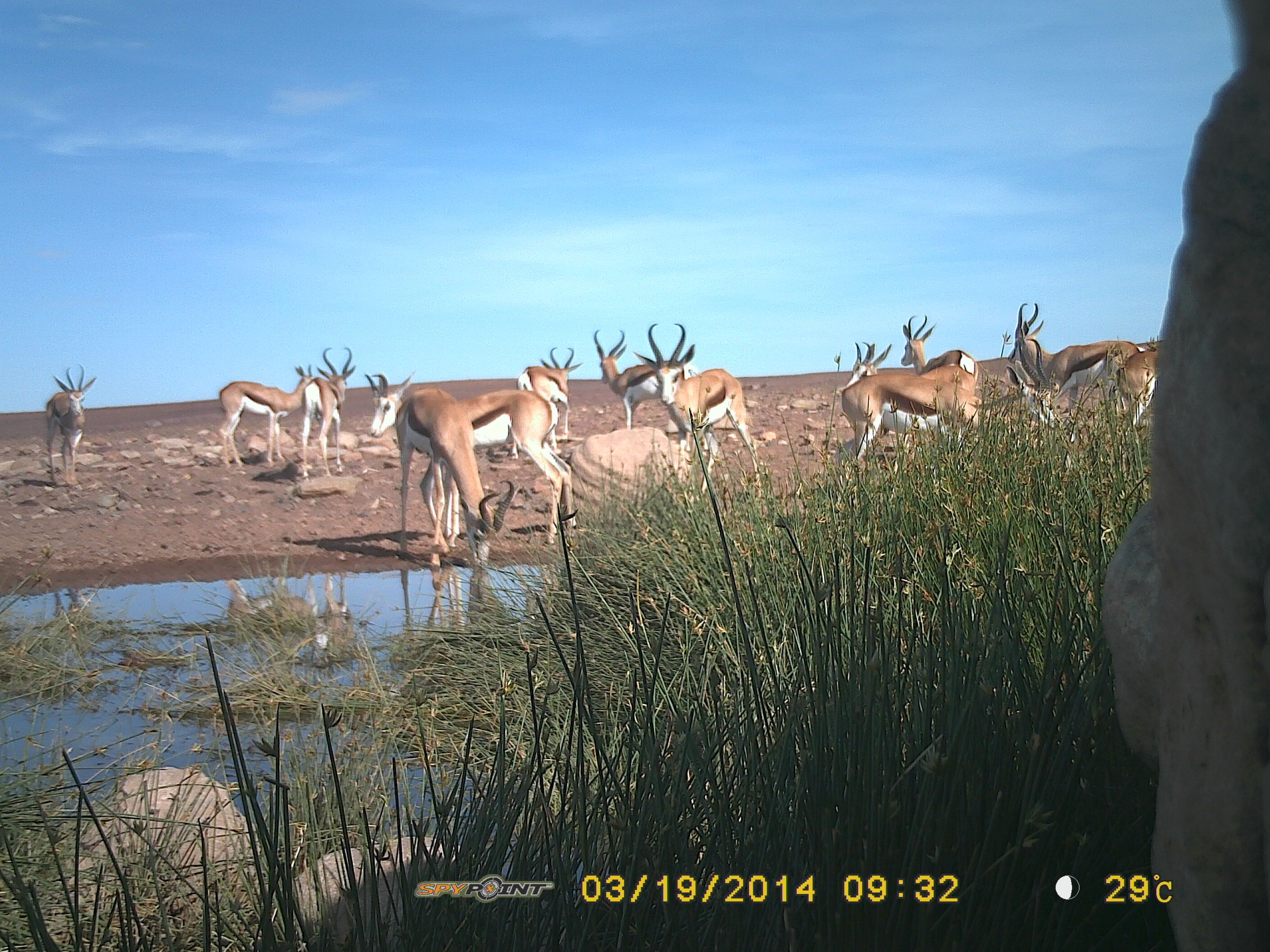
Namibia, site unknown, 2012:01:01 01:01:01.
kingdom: Animalia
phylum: Chordata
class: Mammalia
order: Artiodactyla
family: Bovidae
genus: Antidorcas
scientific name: Antidorcas marsupialis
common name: springbok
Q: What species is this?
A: Antidorcas marsupialis (springbok).